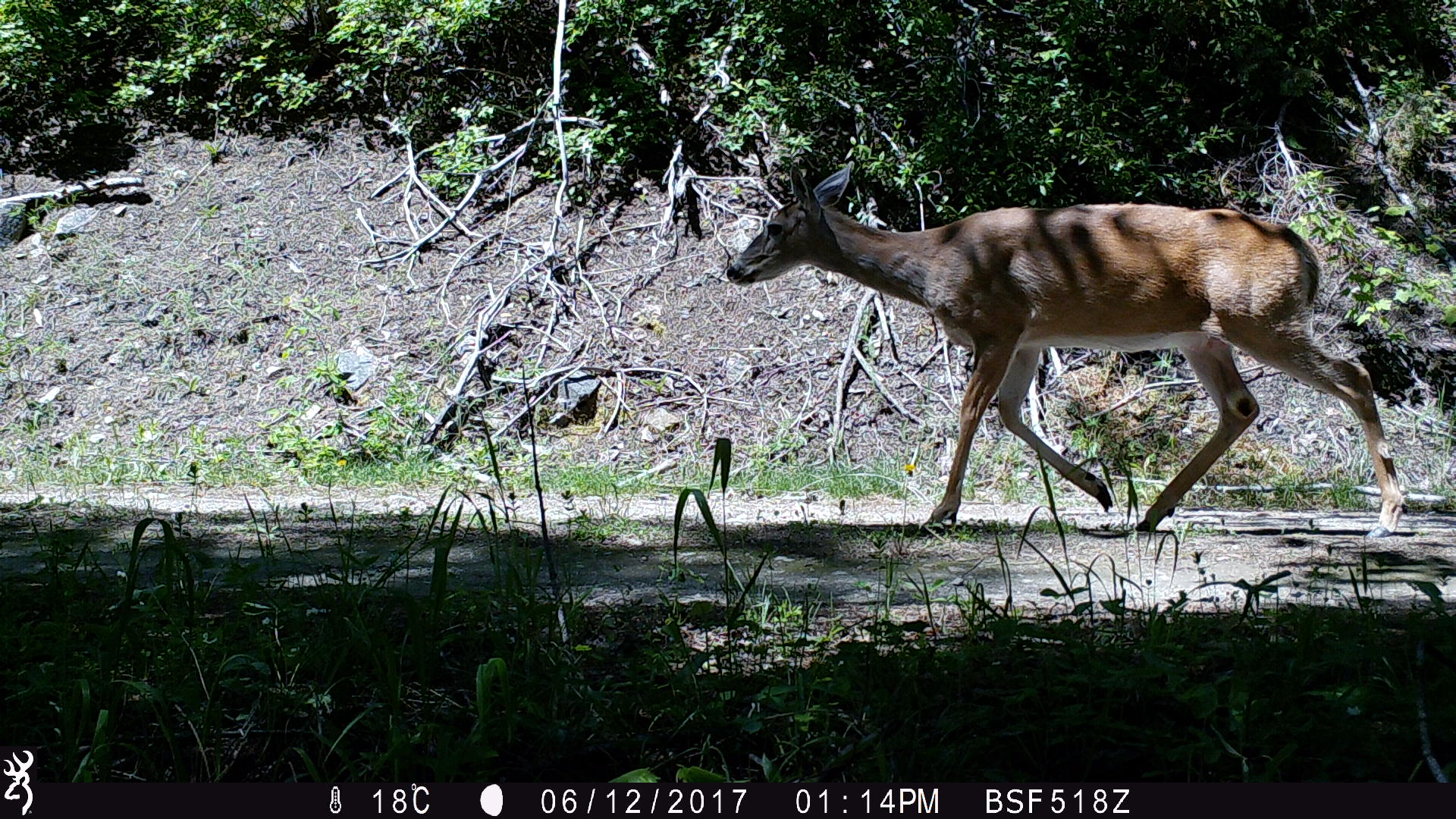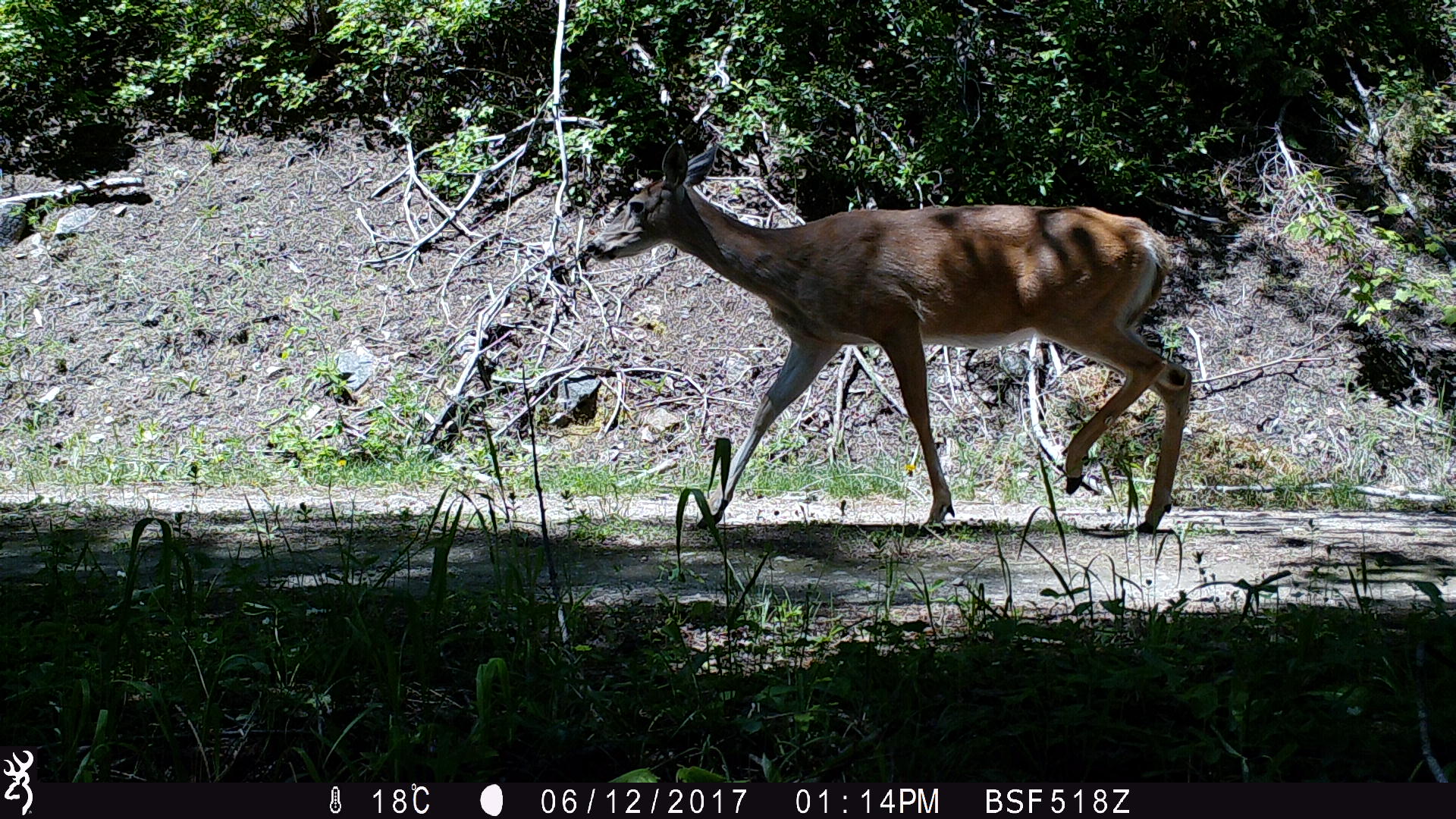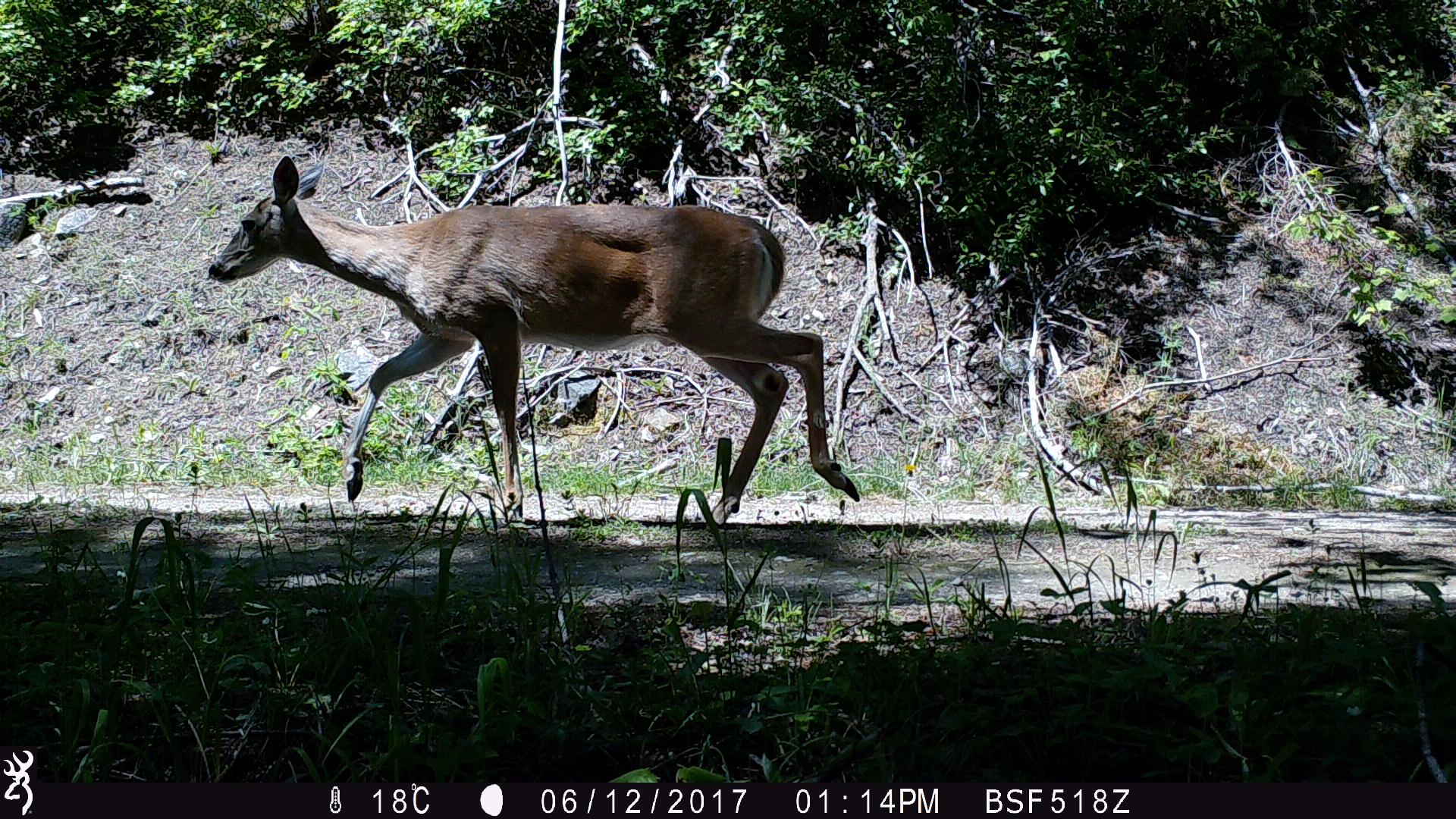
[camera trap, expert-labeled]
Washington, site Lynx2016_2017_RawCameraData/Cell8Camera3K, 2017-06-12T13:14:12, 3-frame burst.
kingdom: Animalia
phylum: Chordata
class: Mammalia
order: Artiodactyla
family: Cervidae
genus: Odocoileus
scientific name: Odocoileus virginianus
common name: white-tailed deer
Odocoileus virginianus (white-tailed deer). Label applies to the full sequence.